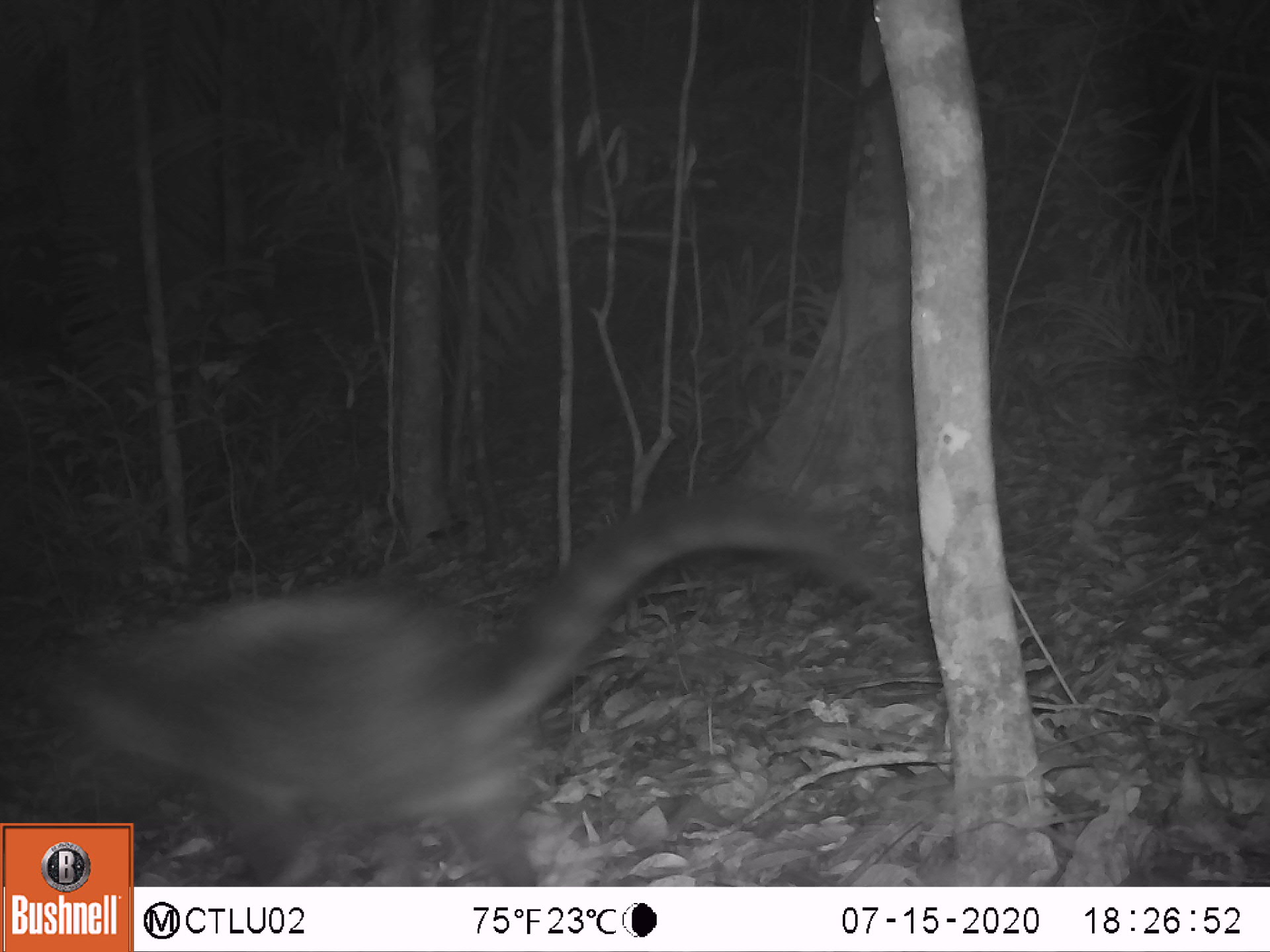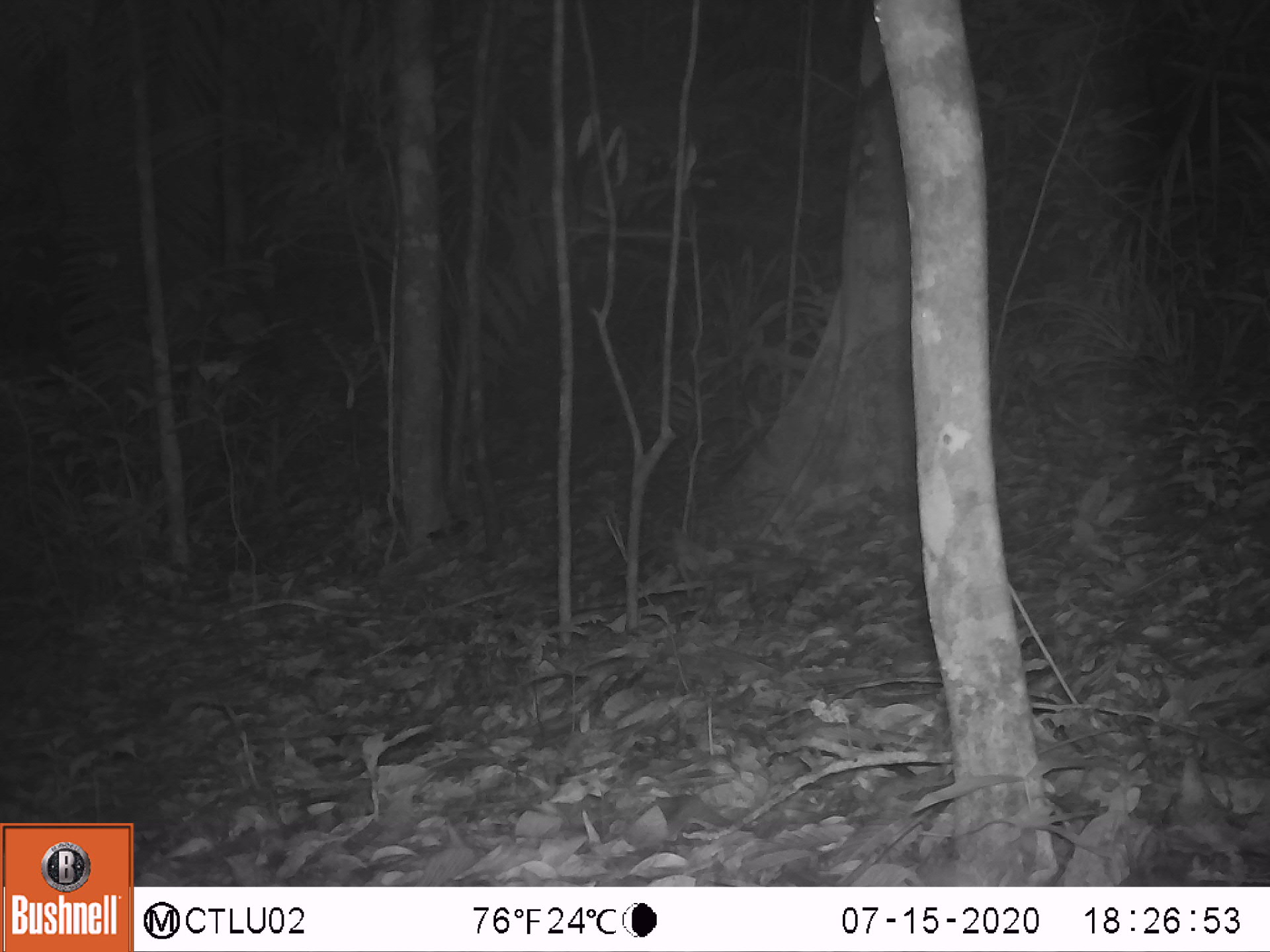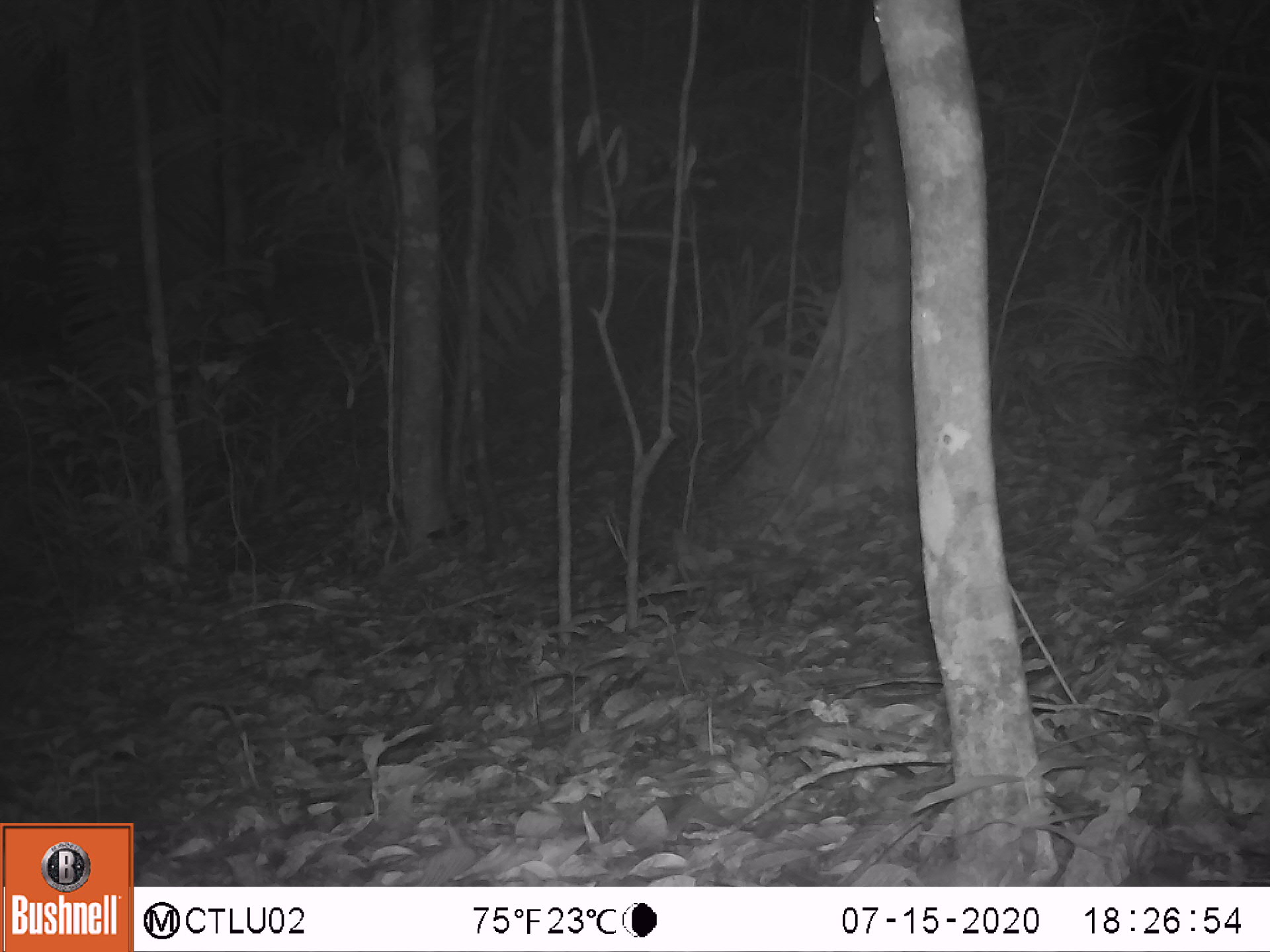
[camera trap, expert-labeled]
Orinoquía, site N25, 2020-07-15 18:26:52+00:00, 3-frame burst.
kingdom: Animalia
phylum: Chordata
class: Mammalia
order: Carnivora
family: Procyonidae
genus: Nasua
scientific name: Nasua nasua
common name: south american coati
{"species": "south american coati (Nasua nasua)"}